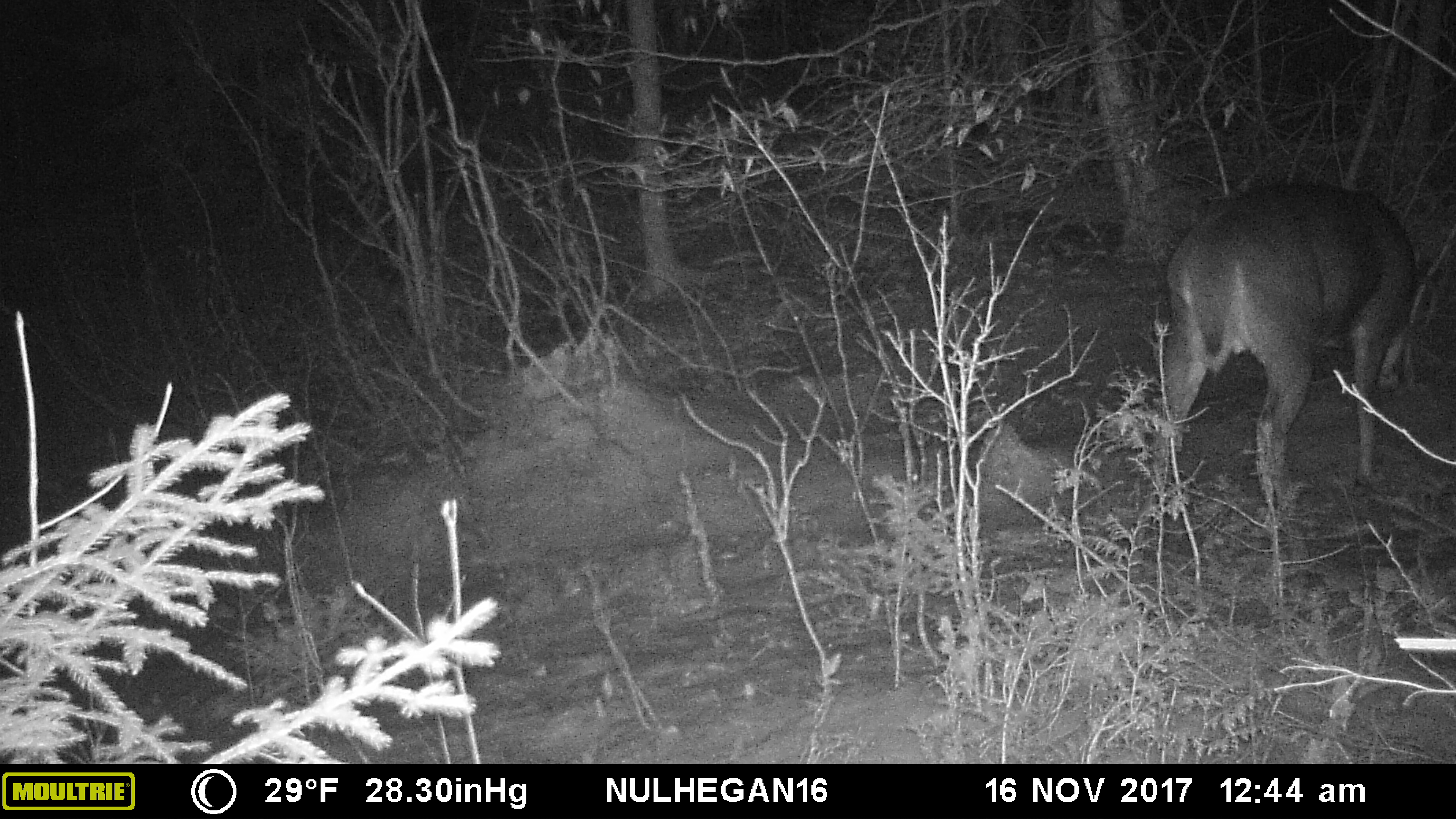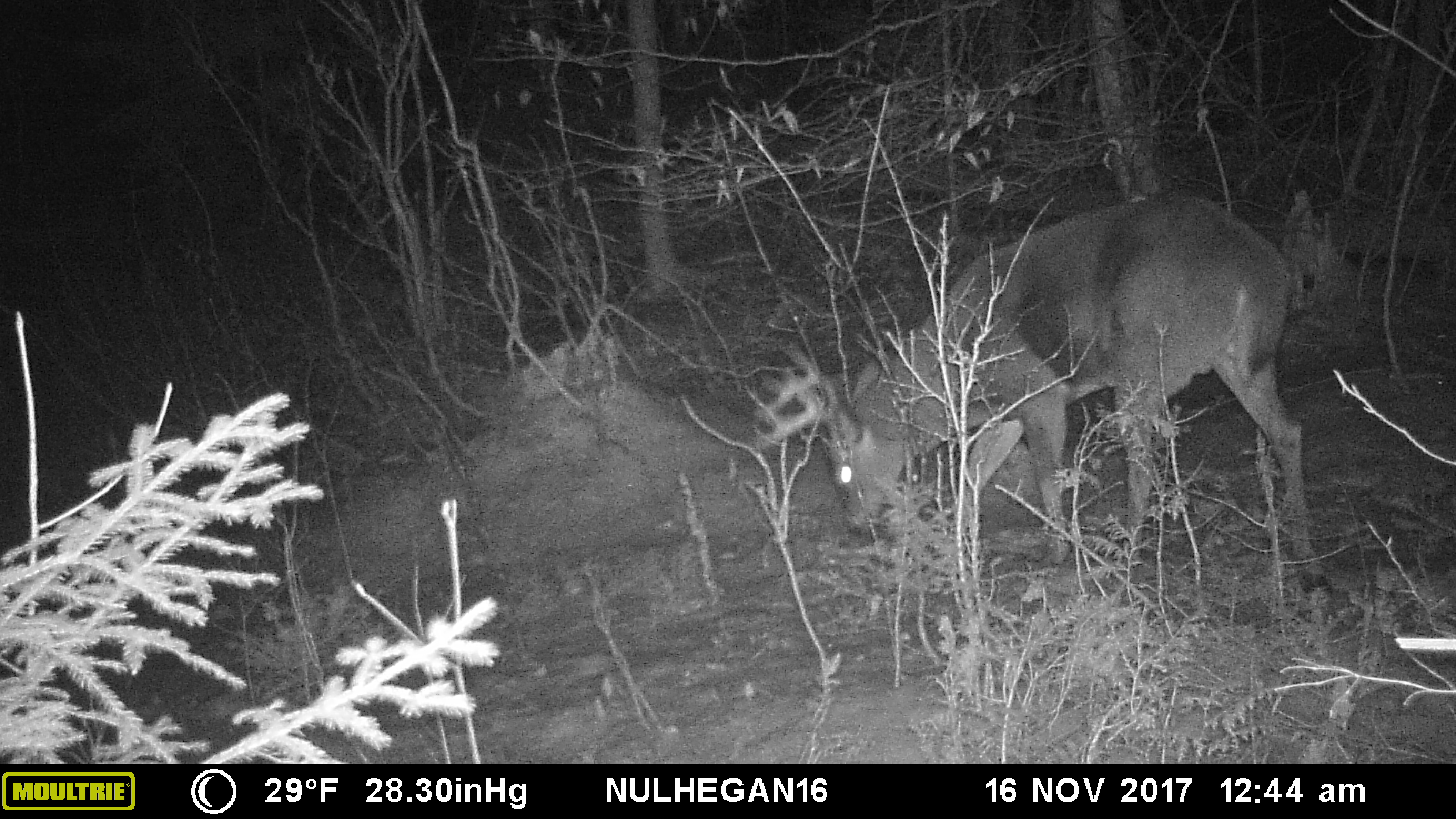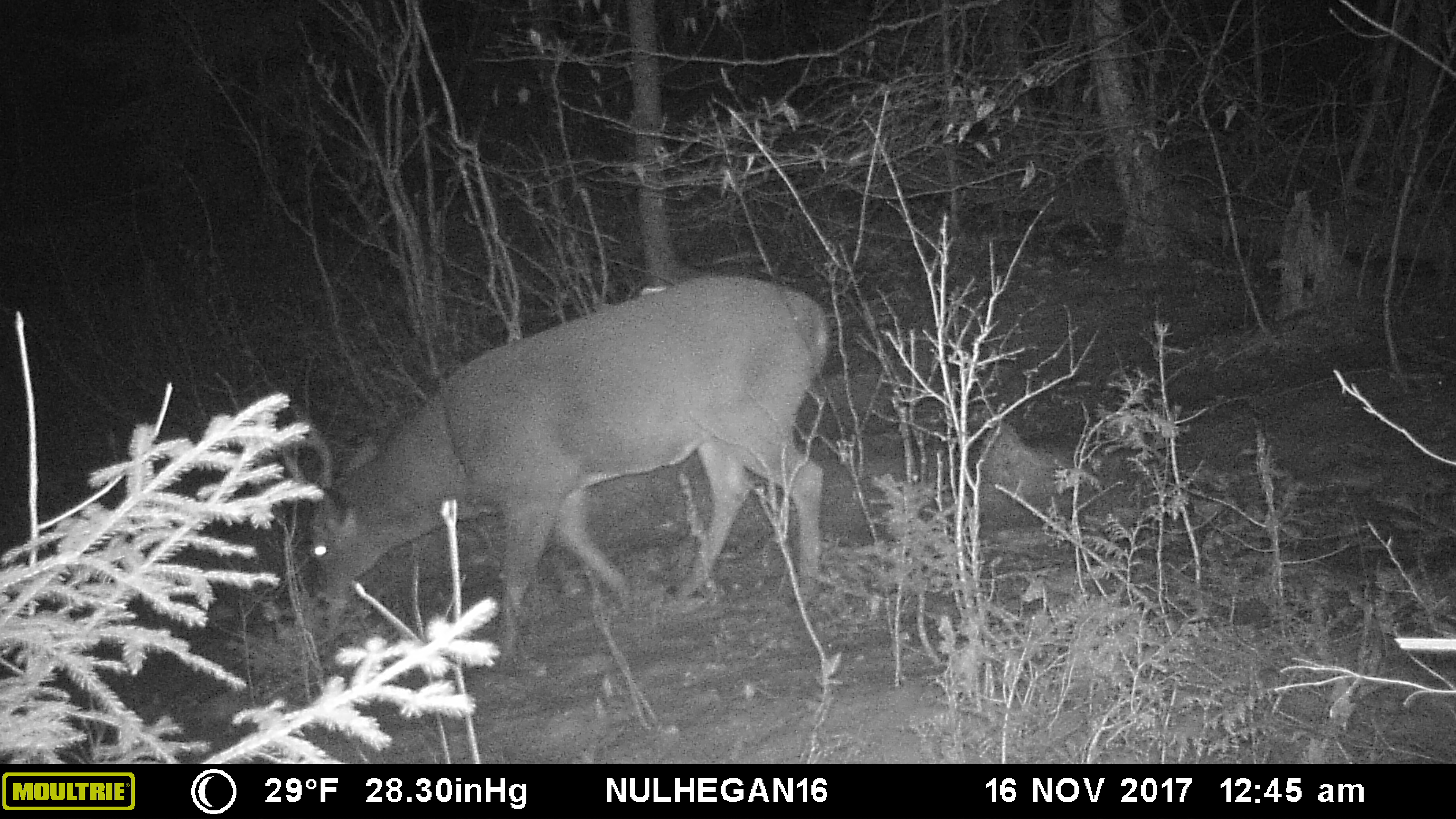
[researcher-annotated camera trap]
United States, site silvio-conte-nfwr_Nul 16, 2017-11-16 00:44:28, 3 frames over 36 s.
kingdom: Animalia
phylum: Chordata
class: Mammalia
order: Artiodactyla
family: Cervidae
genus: Odocoileus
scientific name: Odocoileus virginianus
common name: white-tailed deer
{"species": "white-tailed deer (Odocoileus virginianus)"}